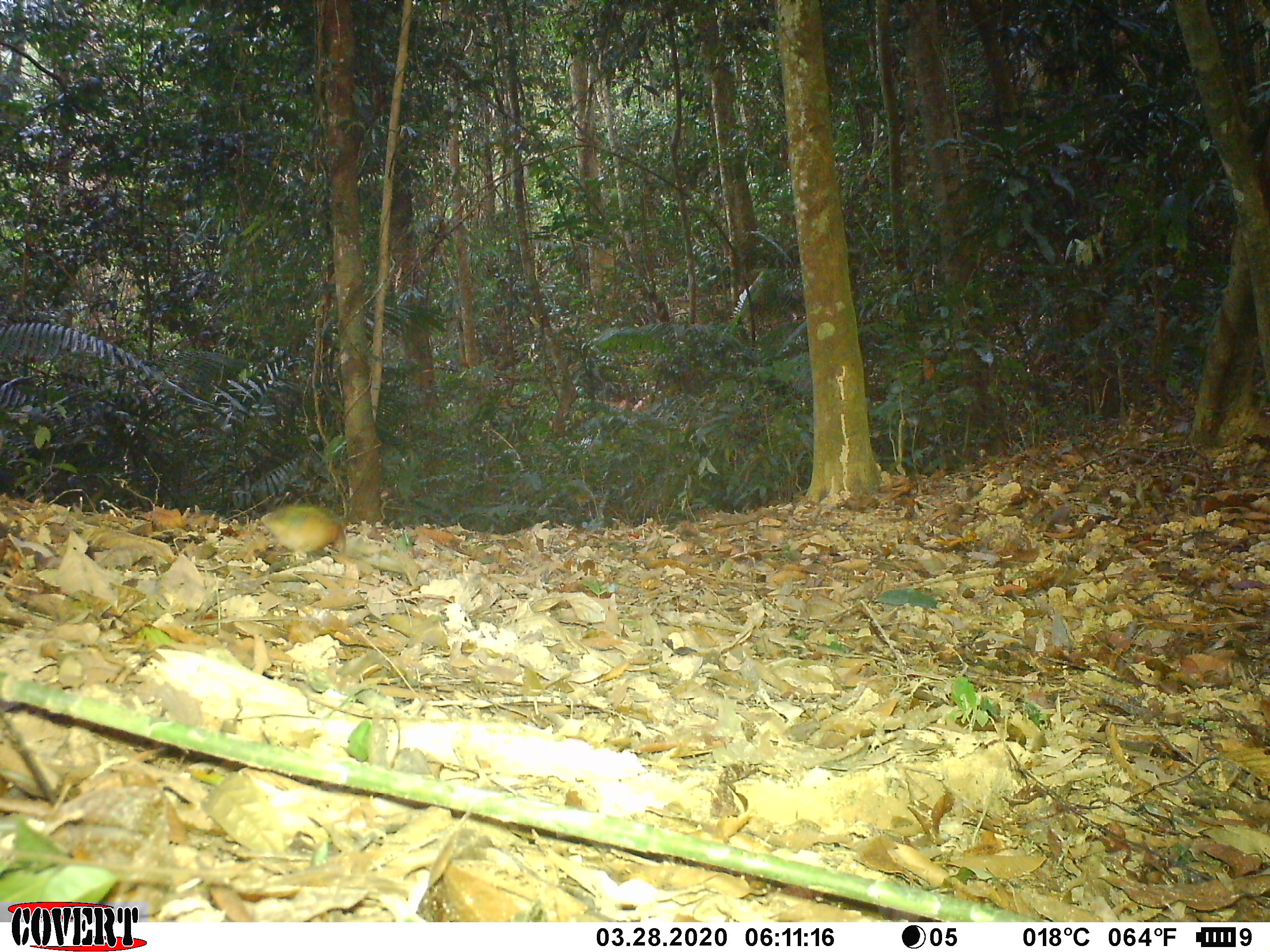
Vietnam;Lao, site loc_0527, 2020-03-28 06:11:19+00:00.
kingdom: Animalia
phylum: Chordata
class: Aves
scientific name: Aves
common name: bird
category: unidentified bird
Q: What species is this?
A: Unidentified bird (bird) (Aves).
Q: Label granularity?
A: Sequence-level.